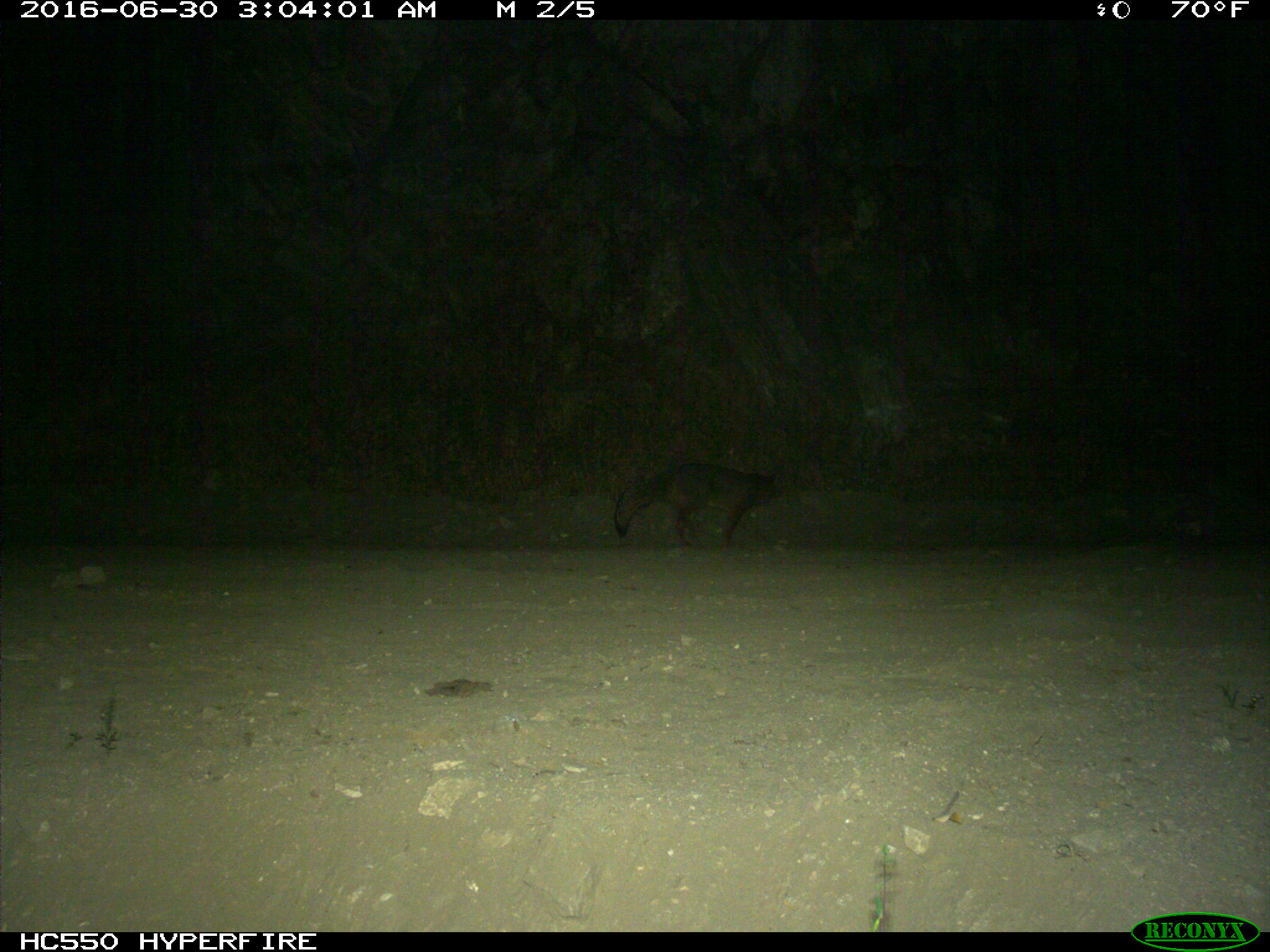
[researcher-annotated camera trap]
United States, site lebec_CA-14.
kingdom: Animalia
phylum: Chordata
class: Mammalia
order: Carnivora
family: Canidae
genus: Urocyon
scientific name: Urocyon cinereoargenteus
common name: gray fox